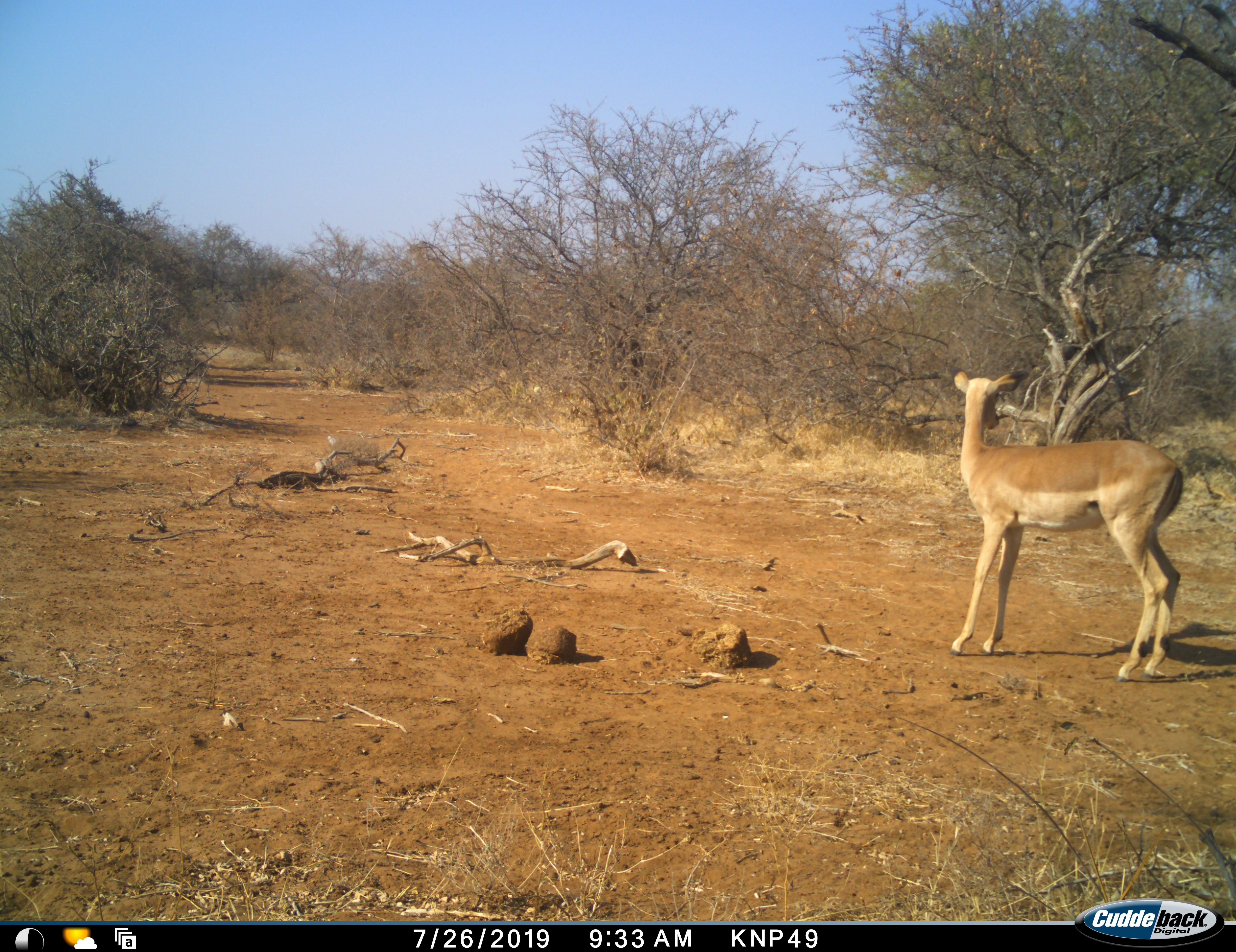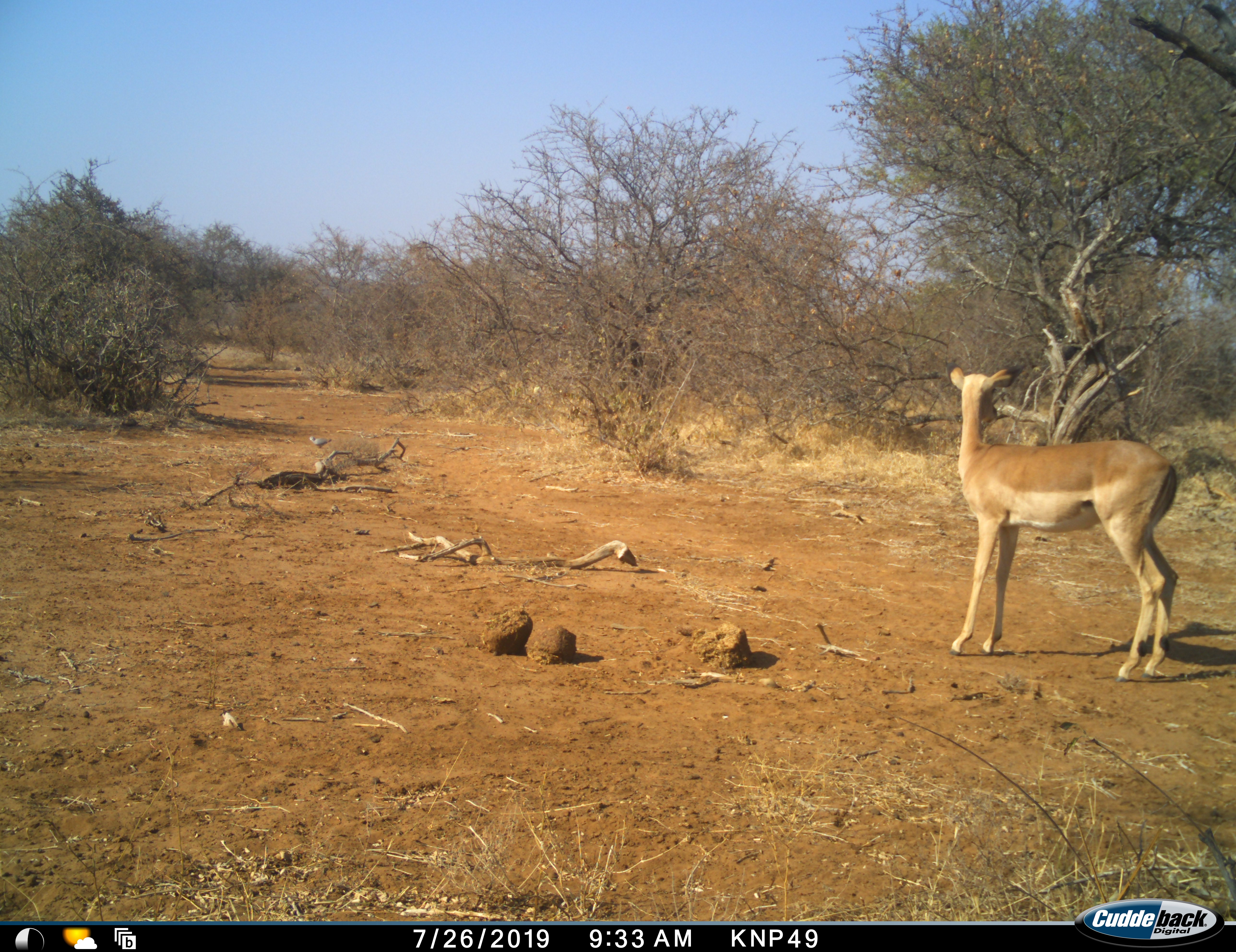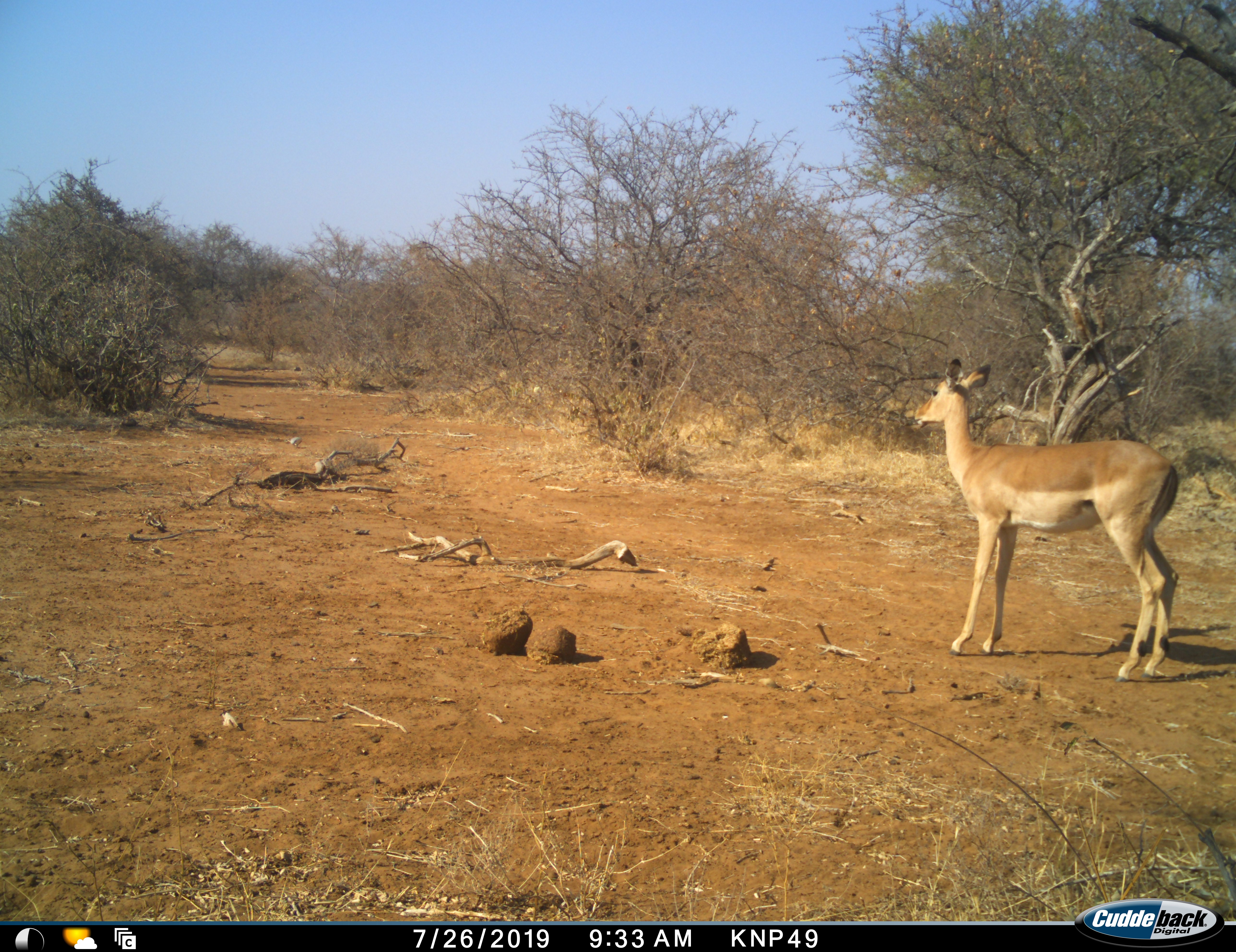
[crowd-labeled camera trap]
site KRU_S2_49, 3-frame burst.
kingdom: Animalia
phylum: Chordata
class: Mammalia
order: Artiodactyla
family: Bovidae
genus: Aepyceros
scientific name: Aepyceros melampus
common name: impala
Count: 1.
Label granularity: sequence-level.